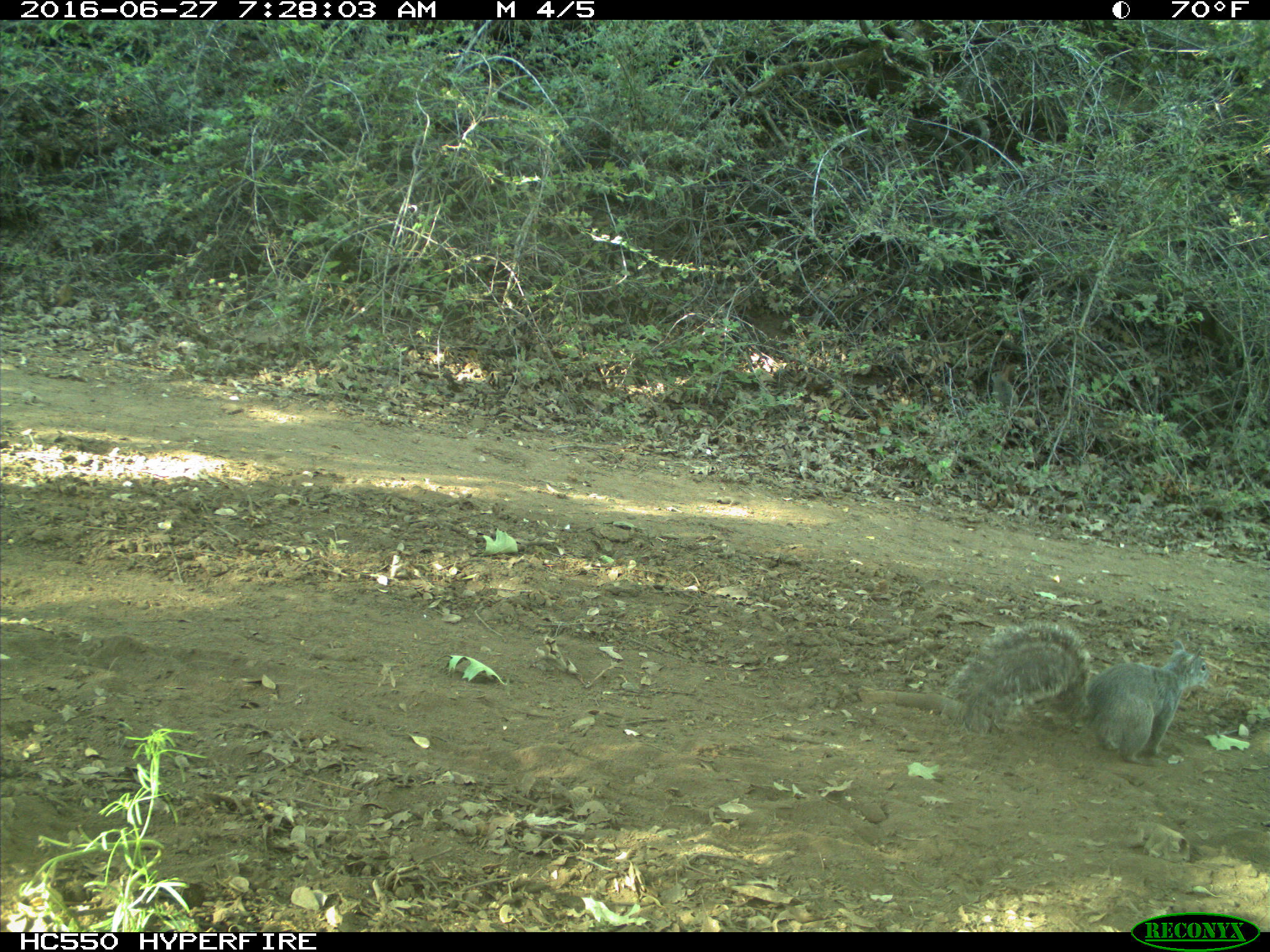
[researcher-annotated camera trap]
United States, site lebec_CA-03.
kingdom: Animalia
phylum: Chordata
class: Mammalia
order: Rodentia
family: Sciuridae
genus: Sciurus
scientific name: Sciurus carolinensis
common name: eastern gray squirrel